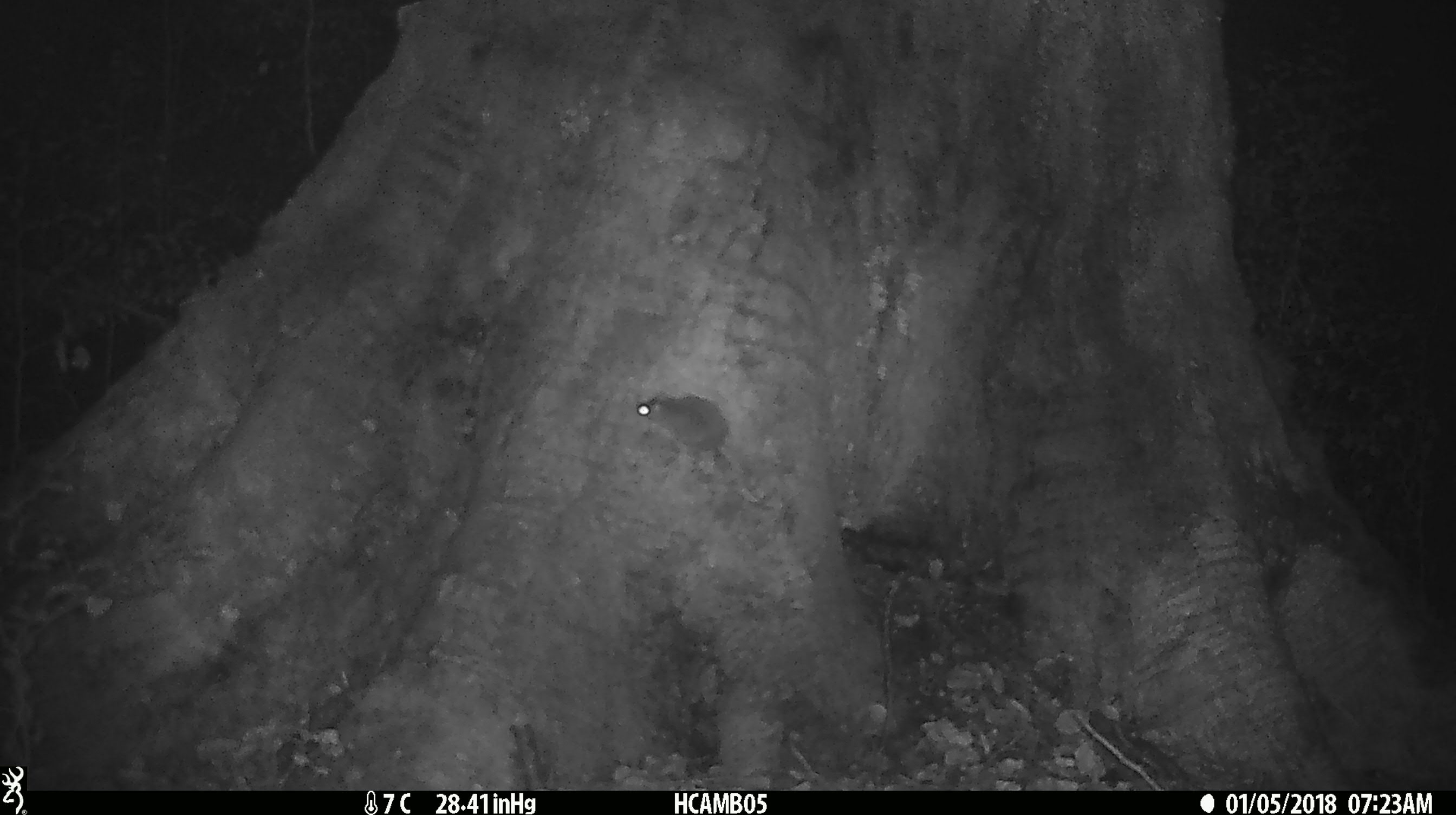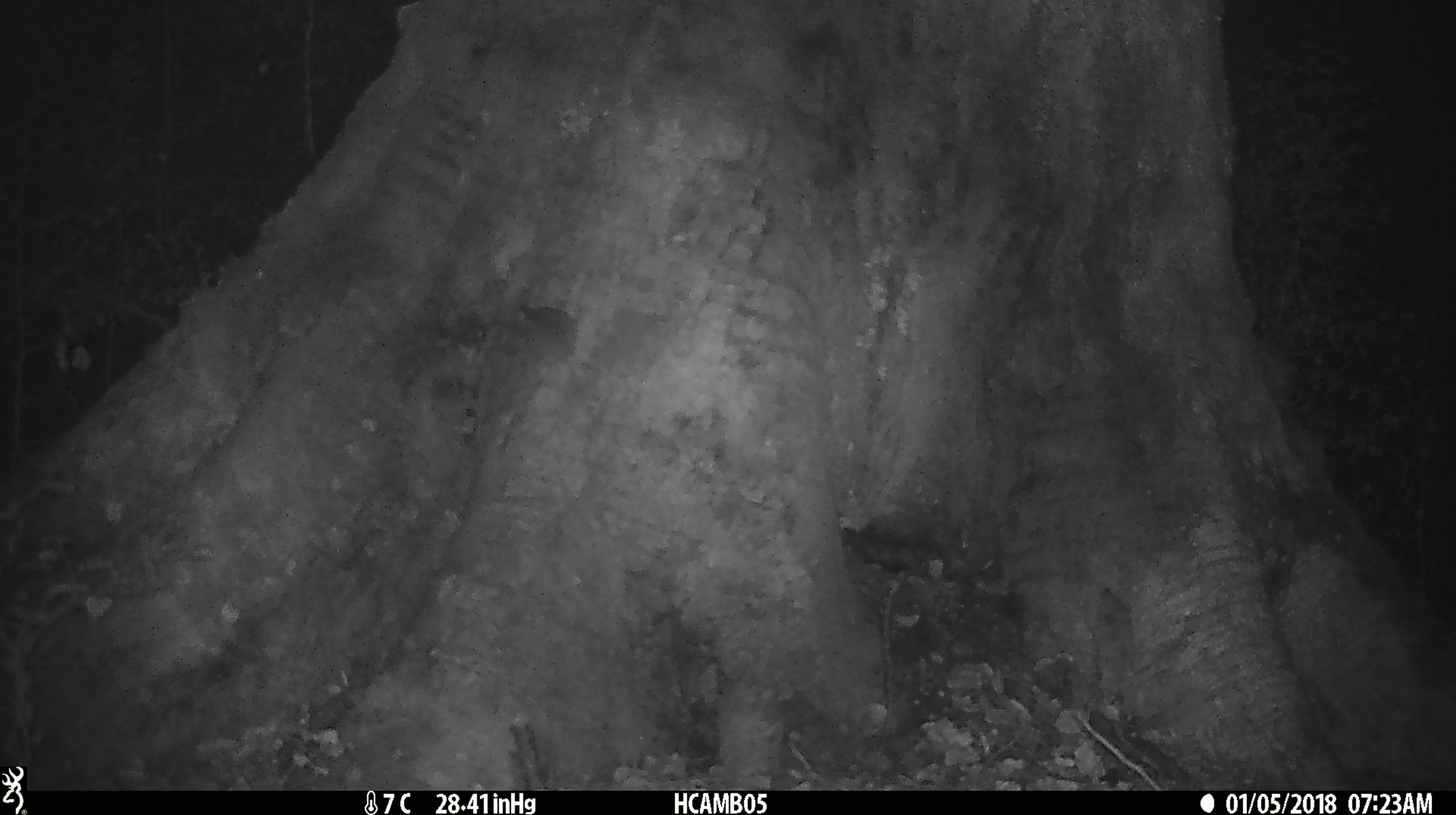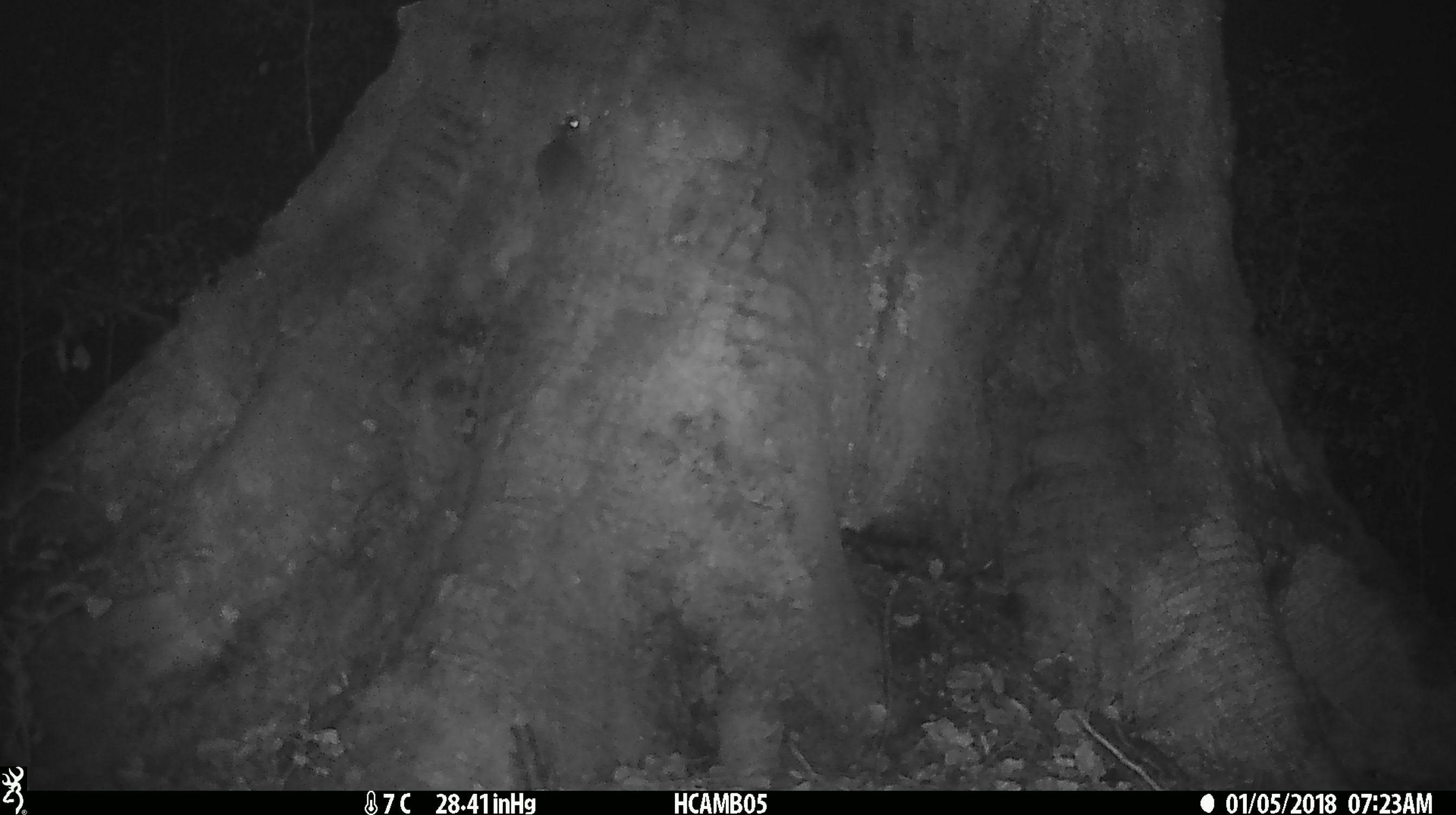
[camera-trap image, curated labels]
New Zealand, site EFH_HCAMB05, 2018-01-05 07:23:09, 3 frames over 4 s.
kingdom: Animalia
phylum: Chordata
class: Mammalia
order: Rodentia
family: Muridae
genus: Mus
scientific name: Mus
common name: mouse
Mouse (Mus).